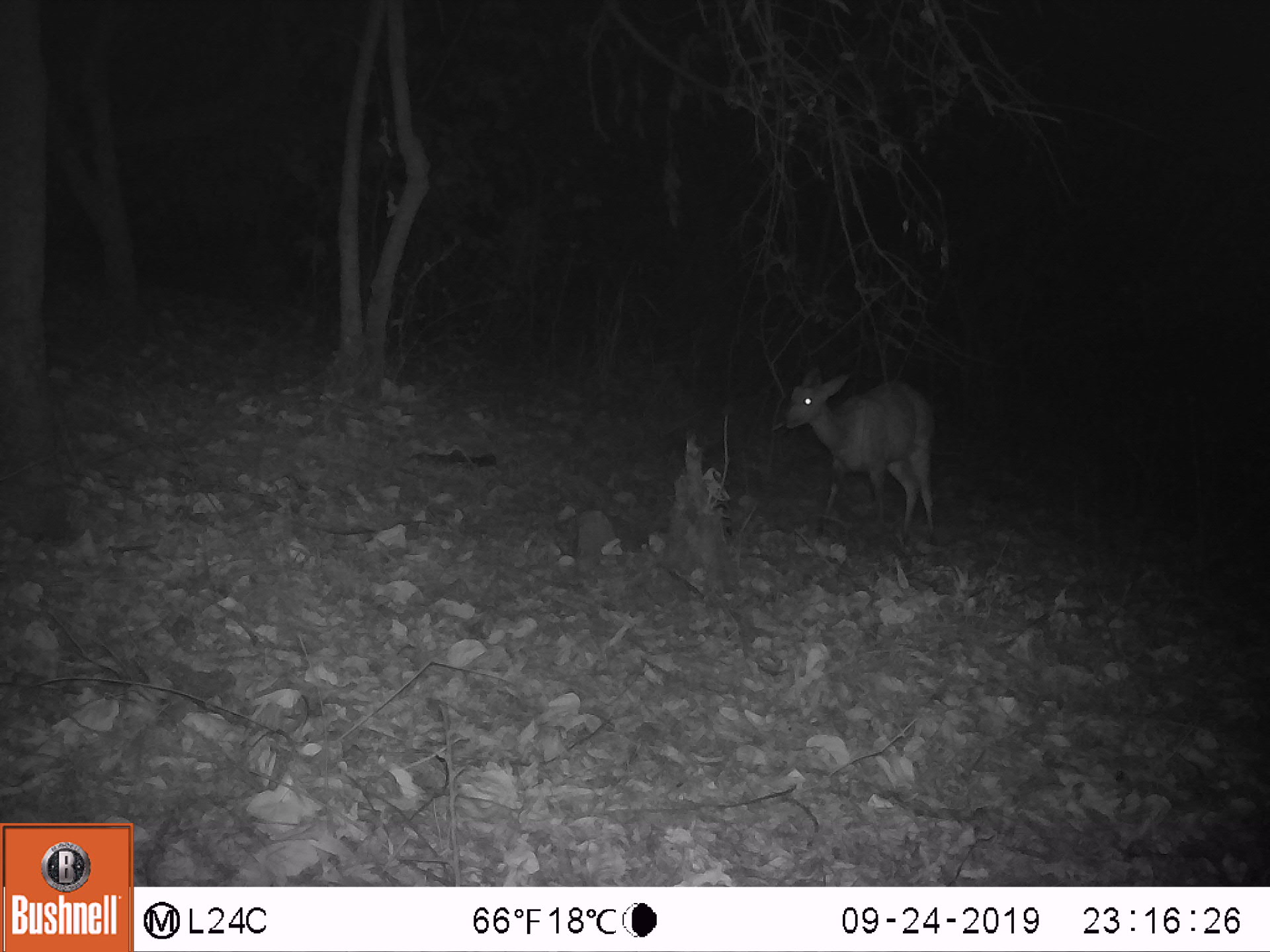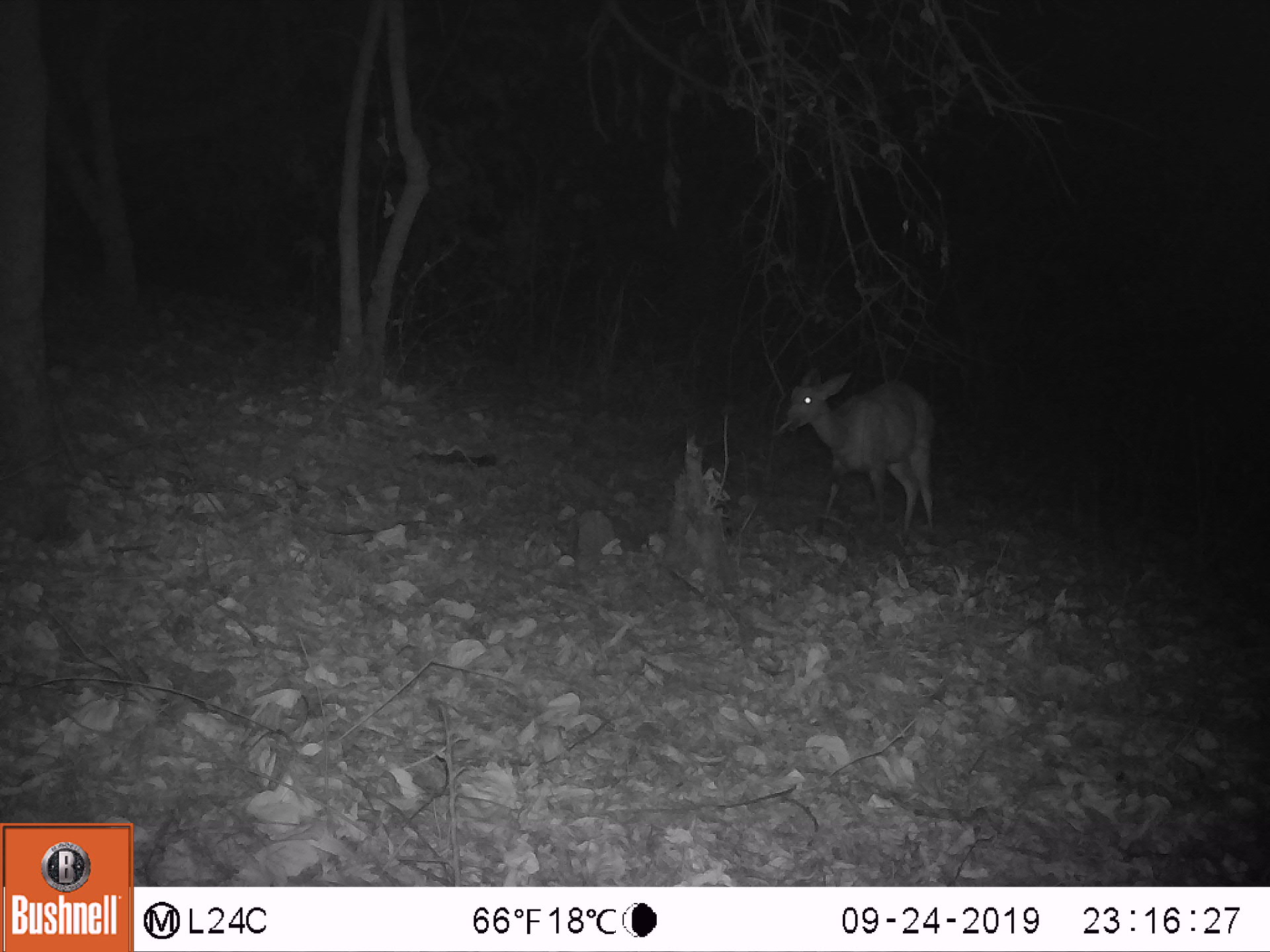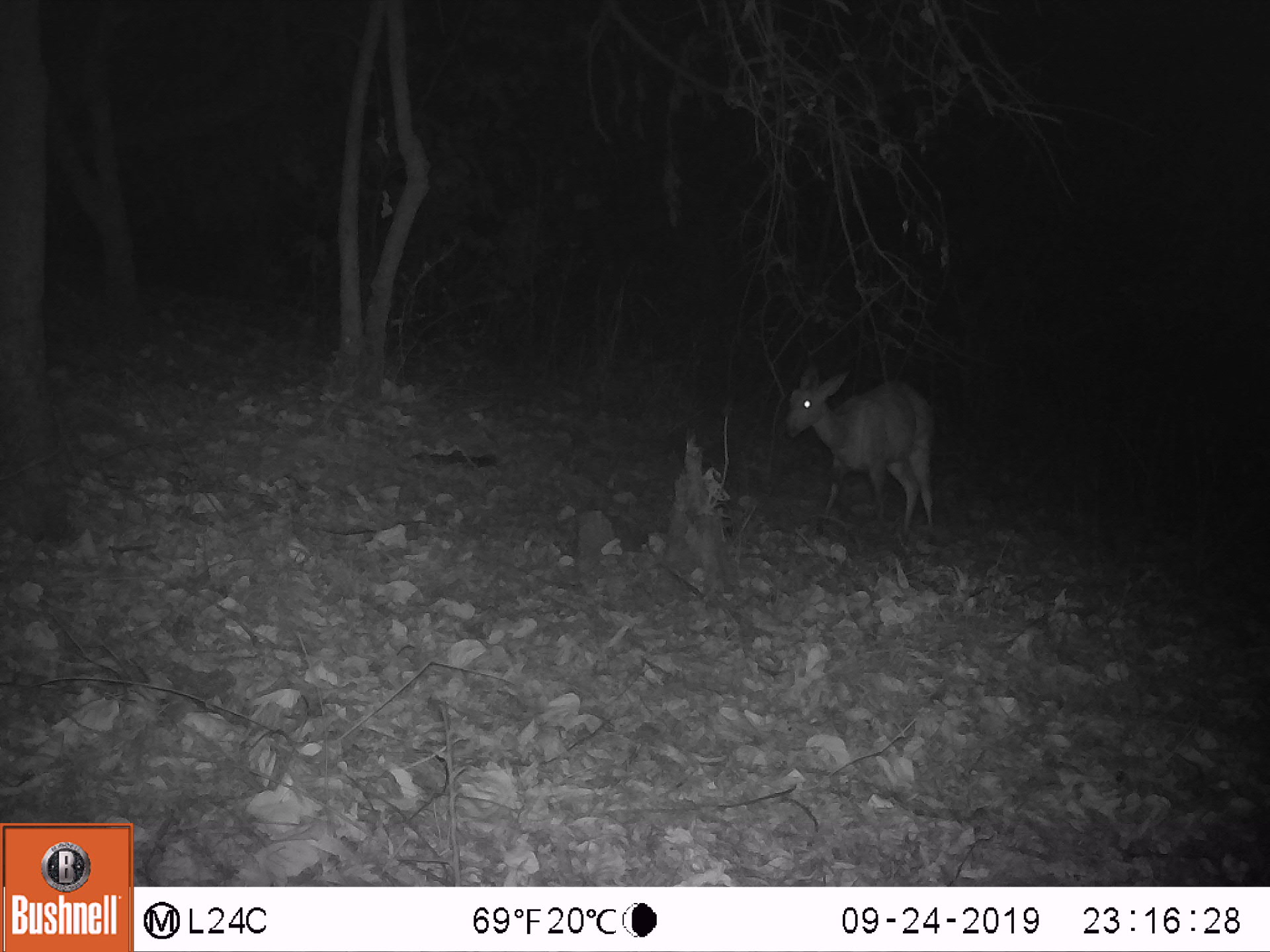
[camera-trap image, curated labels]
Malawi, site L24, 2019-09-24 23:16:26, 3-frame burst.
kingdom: Animalia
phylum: Chordata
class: Mammalia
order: Artiodactyla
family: Bovidae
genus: Tragelaphus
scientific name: Tragelaphus sylvaticus sylvaticus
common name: cape bushbuck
Cape bushbuck (Tragelaphus sylvaticus sylvaticus), count 1.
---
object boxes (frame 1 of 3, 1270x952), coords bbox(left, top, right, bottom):
cape bushbuck: bbox(773, 365, 946, 538)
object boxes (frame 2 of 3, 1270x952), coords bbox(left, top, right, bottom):
cape bushbuck: bbox(770, 362, 943, 545)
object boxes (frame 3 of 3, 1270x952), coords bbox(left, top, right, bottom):
cape bushbuck: bbox(782, 363, 946, 533)